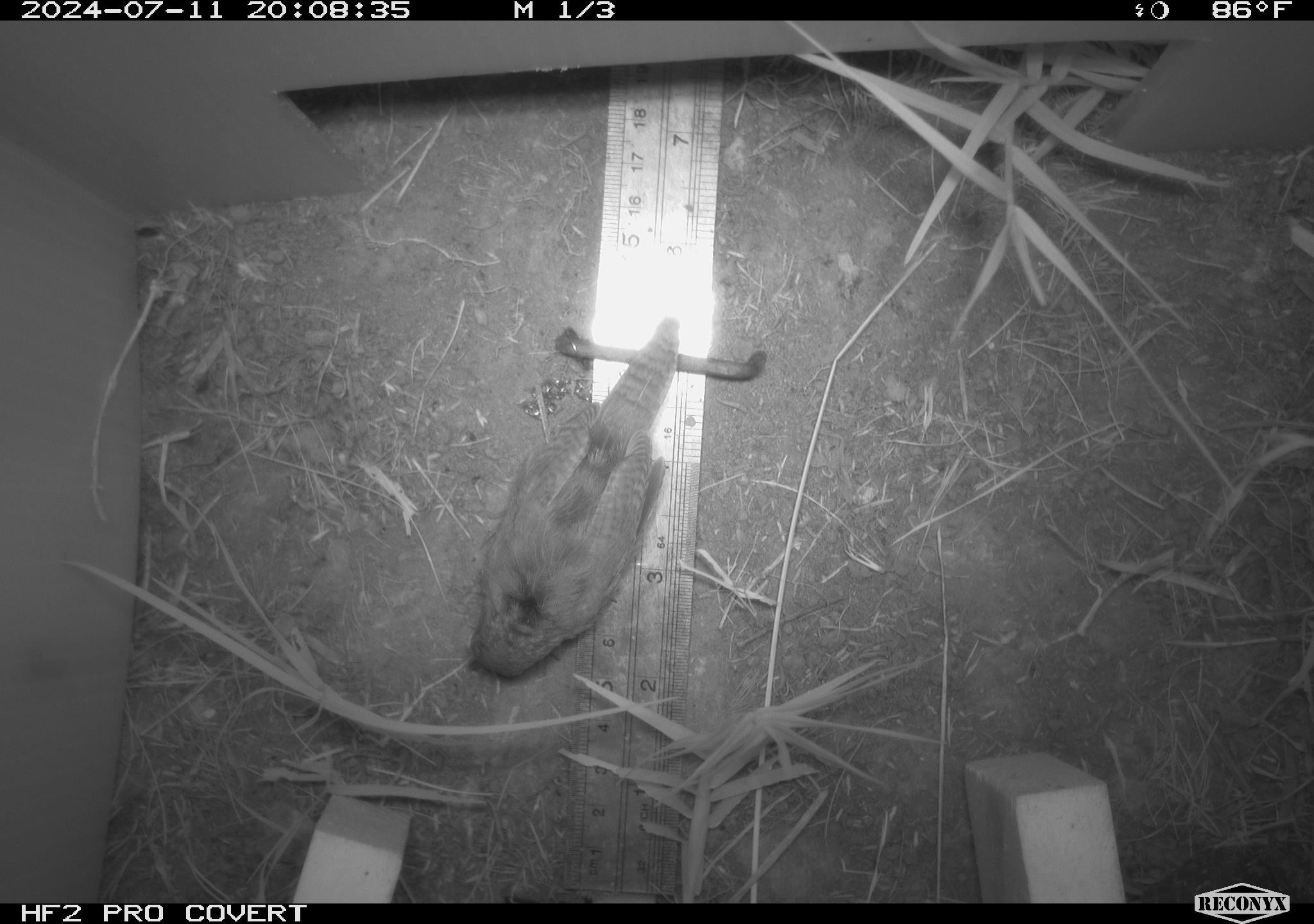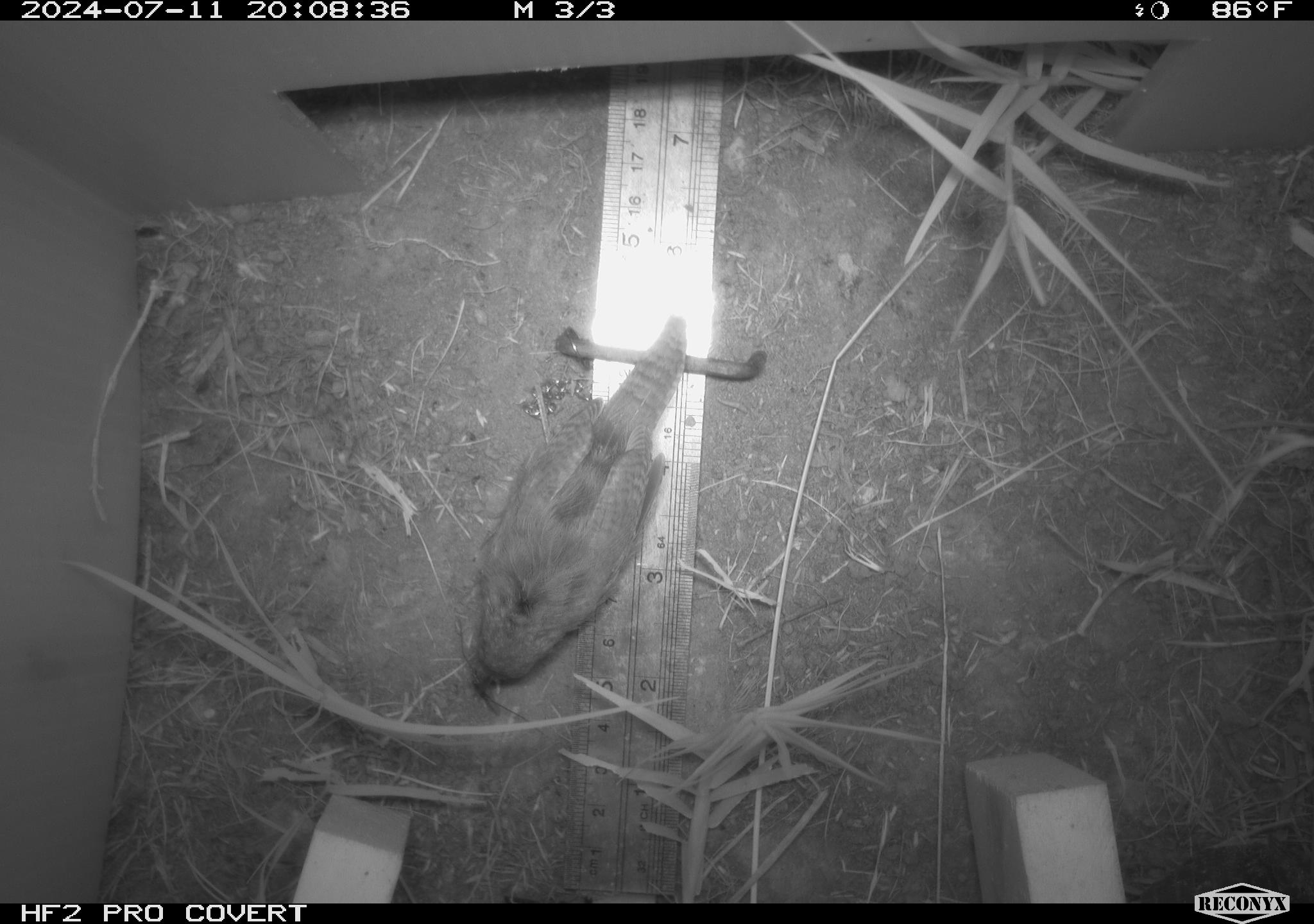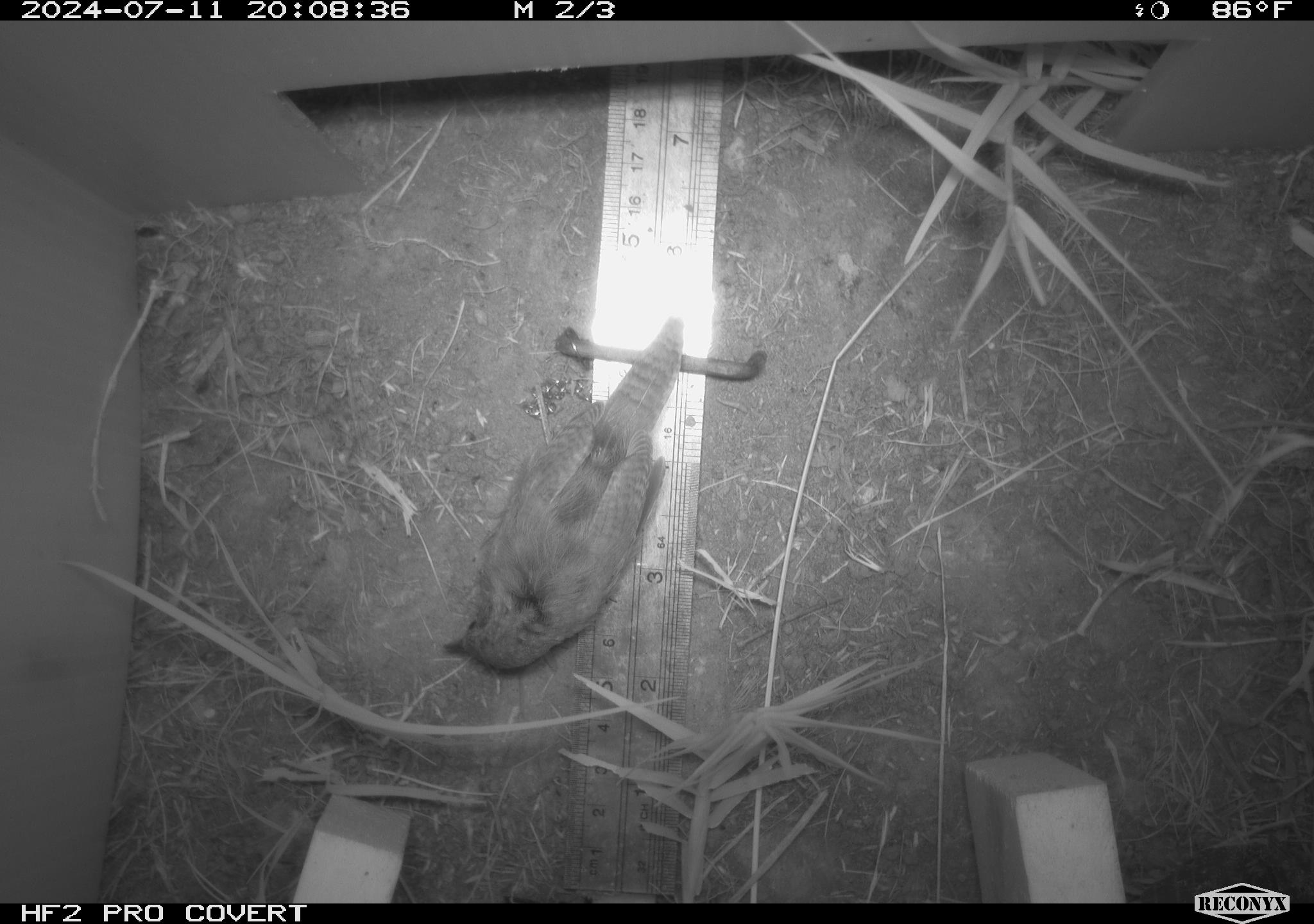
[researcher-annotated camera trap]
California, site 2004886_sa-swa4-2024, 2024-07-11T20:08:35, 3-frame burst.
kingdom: Animalia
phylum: Chordata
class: Aves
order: Passeriformes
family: Troglodytidae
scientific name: Troglodytidae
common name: wren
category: troglodytidae family